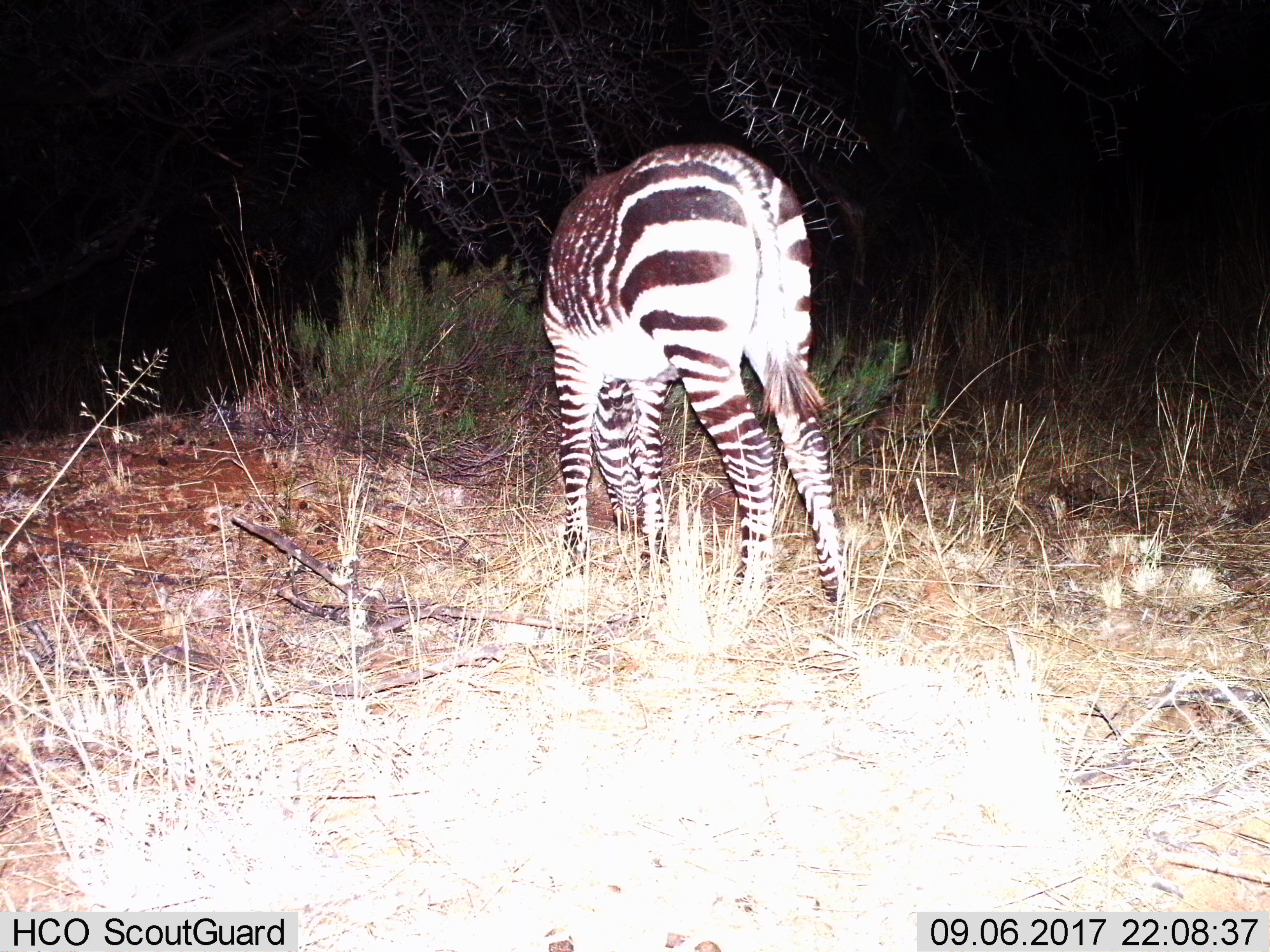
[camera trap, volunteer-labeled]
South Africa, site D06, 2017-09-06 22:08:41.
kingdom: Animalia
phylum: Chordata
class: Mammalia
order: Perissodactyla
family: Equidae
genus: Equus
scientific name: Equus zebra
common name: mountain zebra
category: zebramountain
Zebramountain (mountain zebra) (Equus zebra), count 1. Behavior (volunteer vote fractions): standing 11%, resting 0%, moving 0%, interacting 0%. Young present (vote fraction): 11%. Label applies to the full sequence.